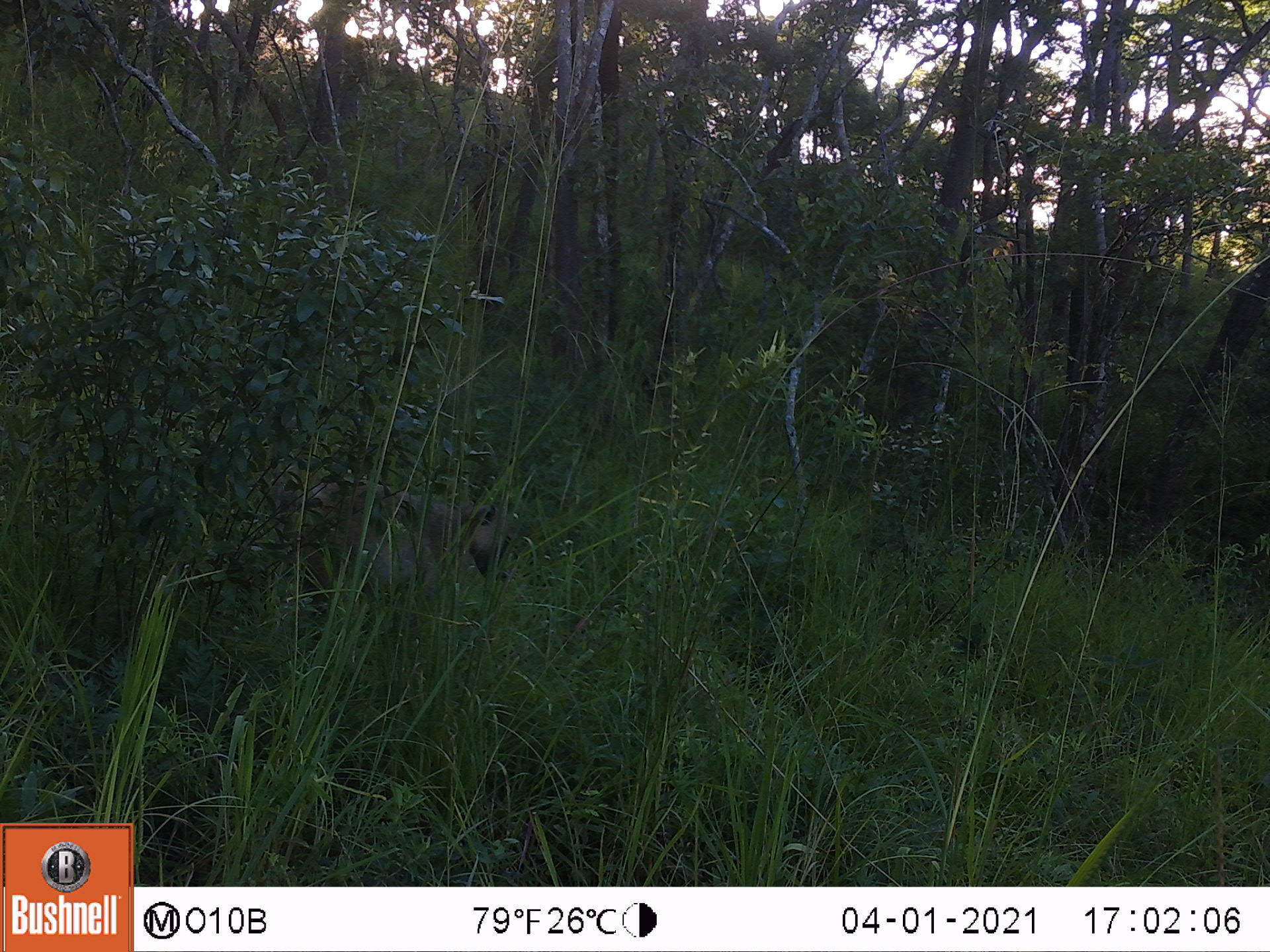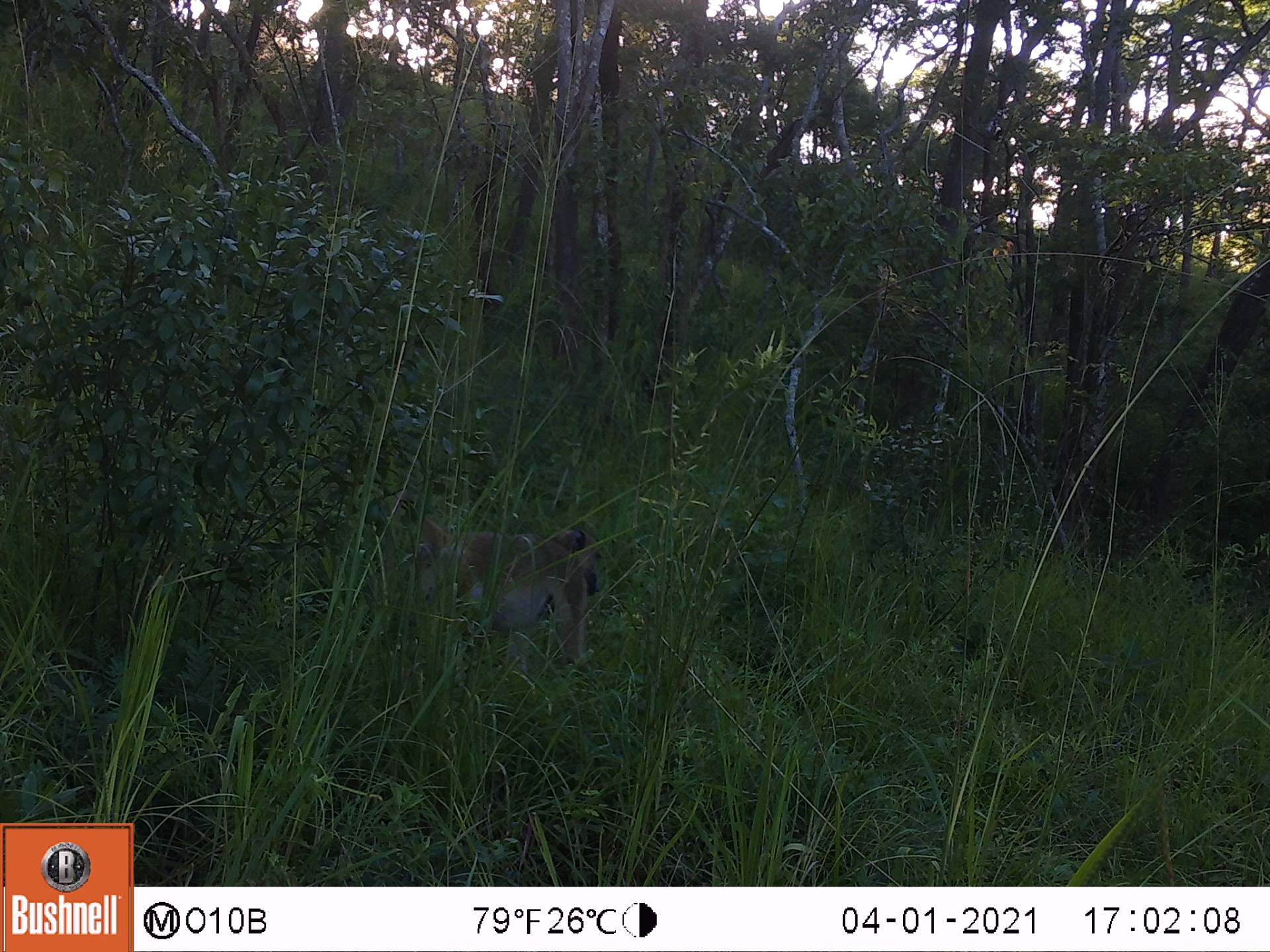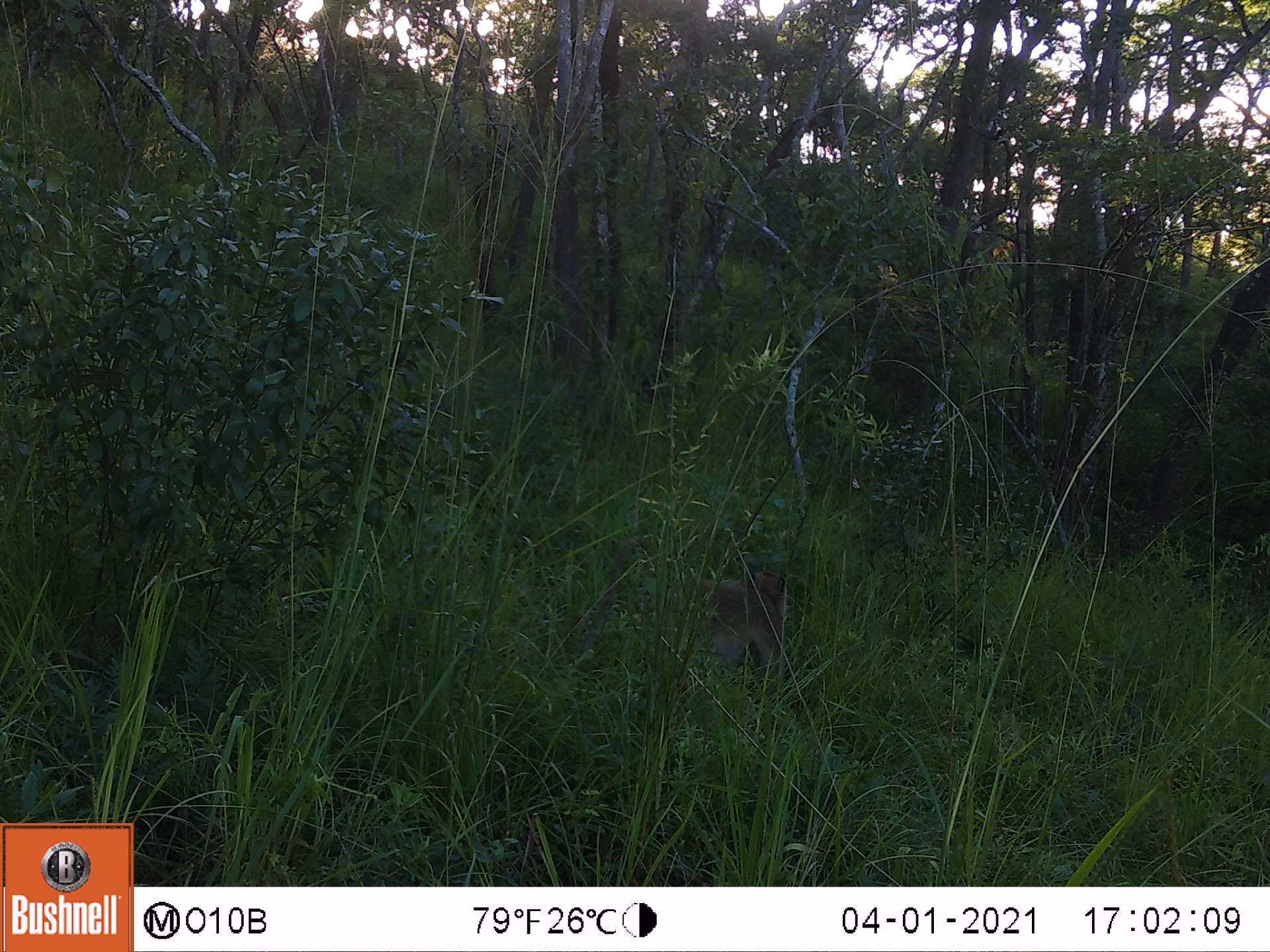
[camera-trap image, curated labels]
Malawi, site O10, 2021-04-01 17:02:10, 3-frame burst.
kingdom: Animalia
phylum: Chordata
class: Mammalia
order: Primates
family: Cercopithecidae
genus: Papio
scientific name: Papio cynocephalus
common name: yellow baboon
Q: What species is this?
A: Yellow baboon (Papio cynocephalus).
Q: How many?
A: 1.